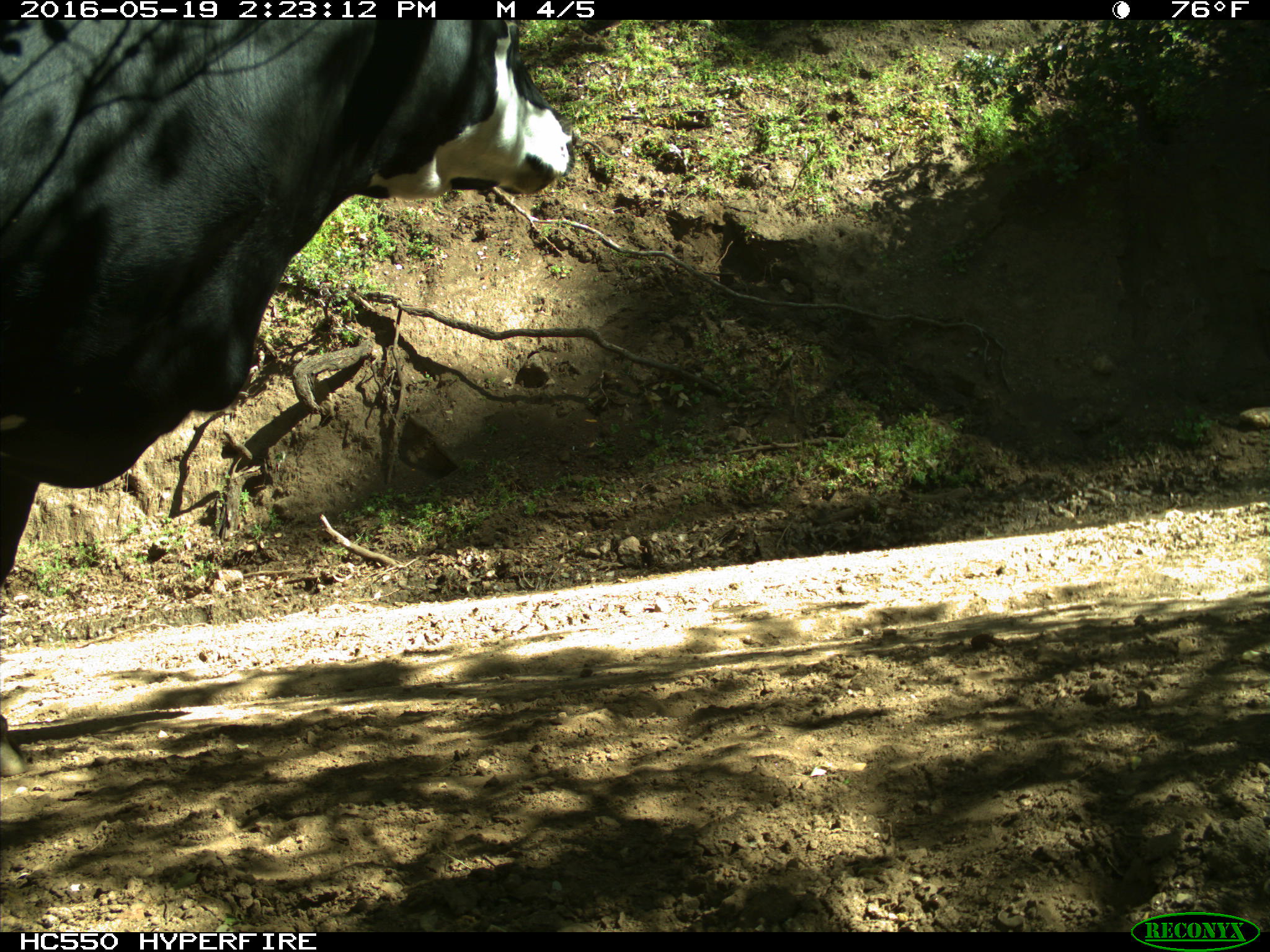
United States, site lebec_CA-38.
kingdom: Animalia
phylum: Chordata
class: Mammalia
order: Artiodactyla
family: Bovidae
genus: Bos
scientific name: Bos taurus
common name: domestic cow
Bos taurus (domestic cow).